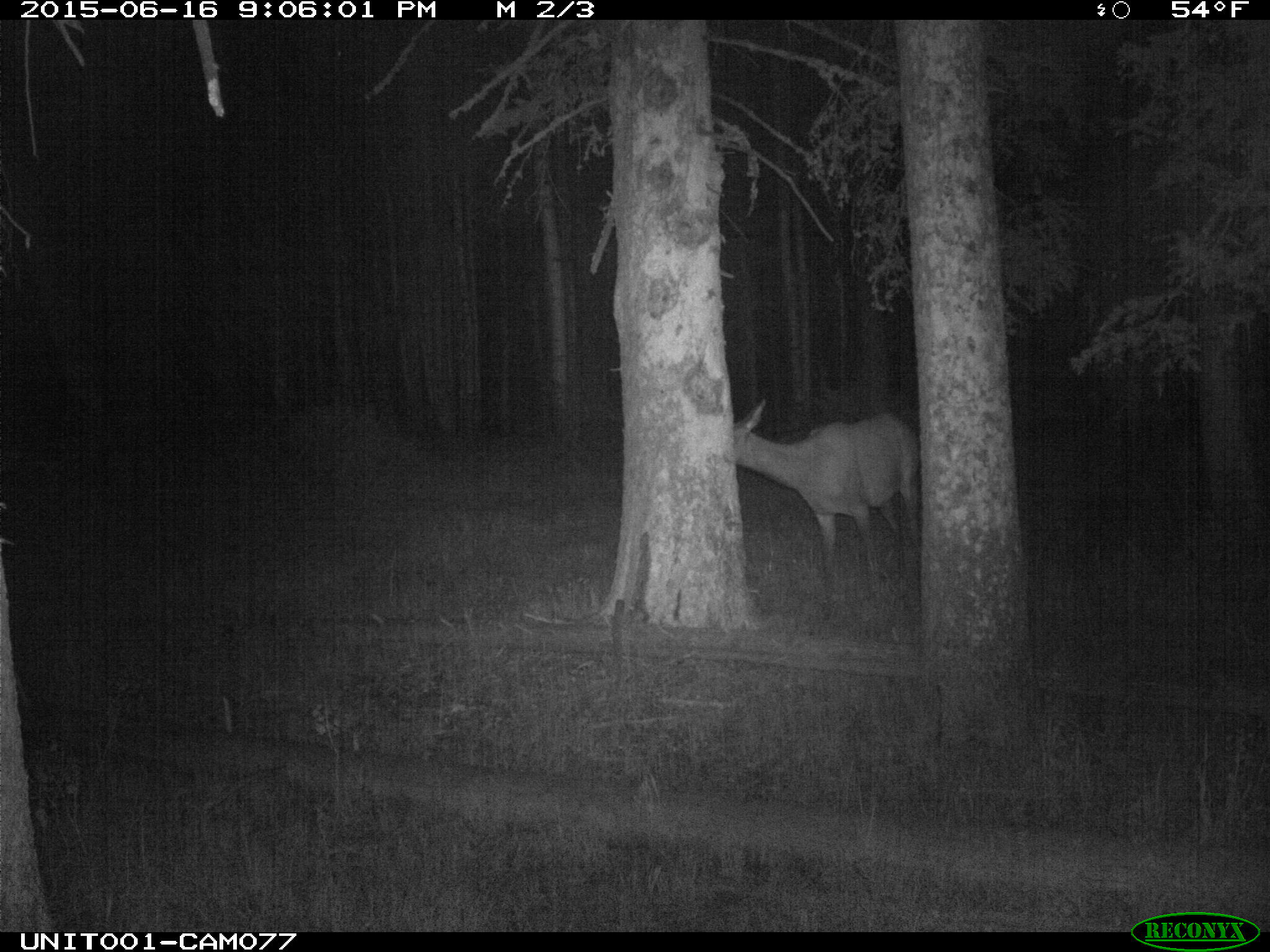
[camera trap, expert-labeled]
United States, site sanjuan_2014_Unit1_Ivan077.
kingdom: Animalia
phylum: Chordata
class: Mammalia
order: Artiodactyla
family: Cervidae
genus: Cervus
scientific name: Cervus elaphus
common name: red deer